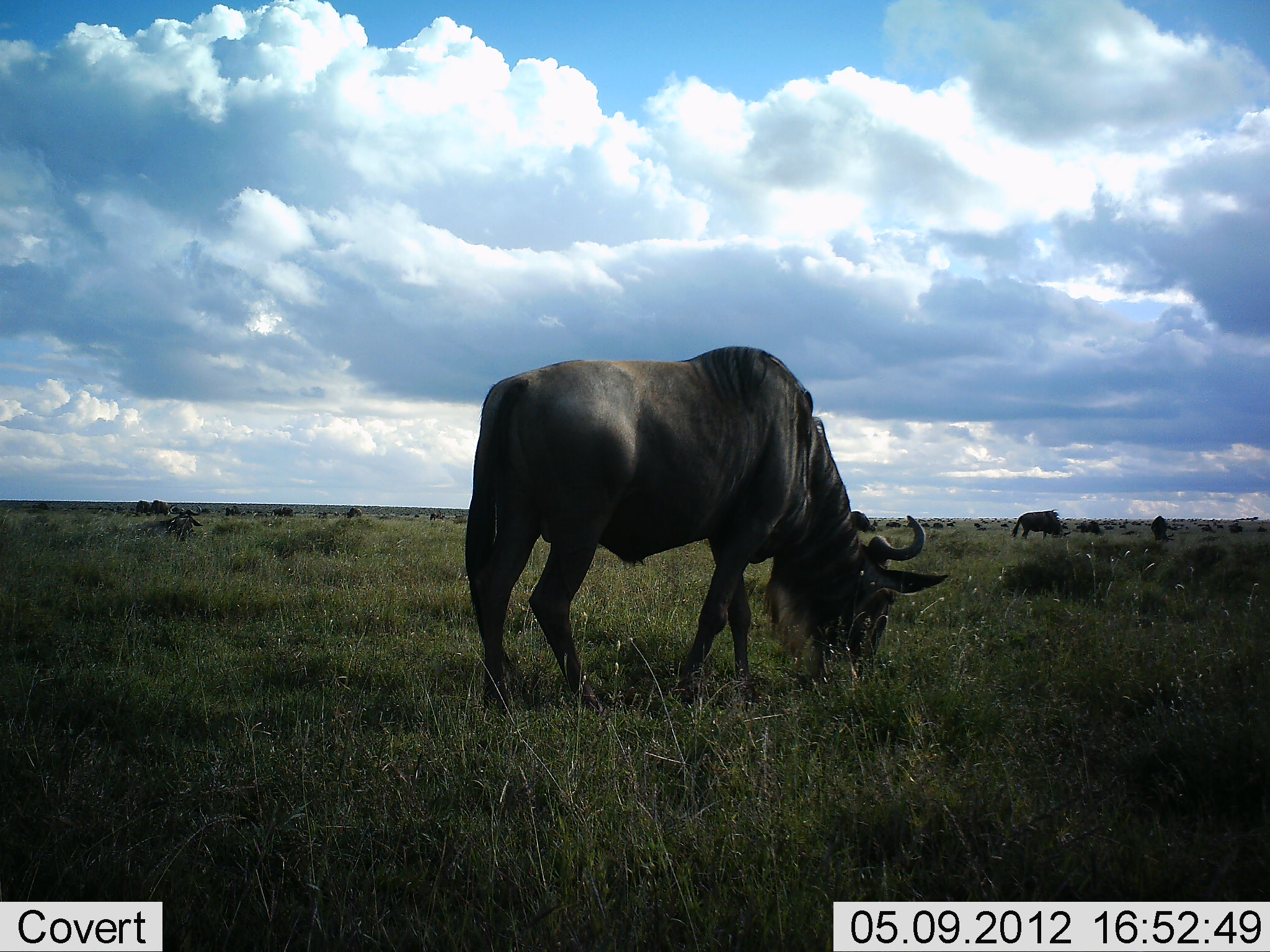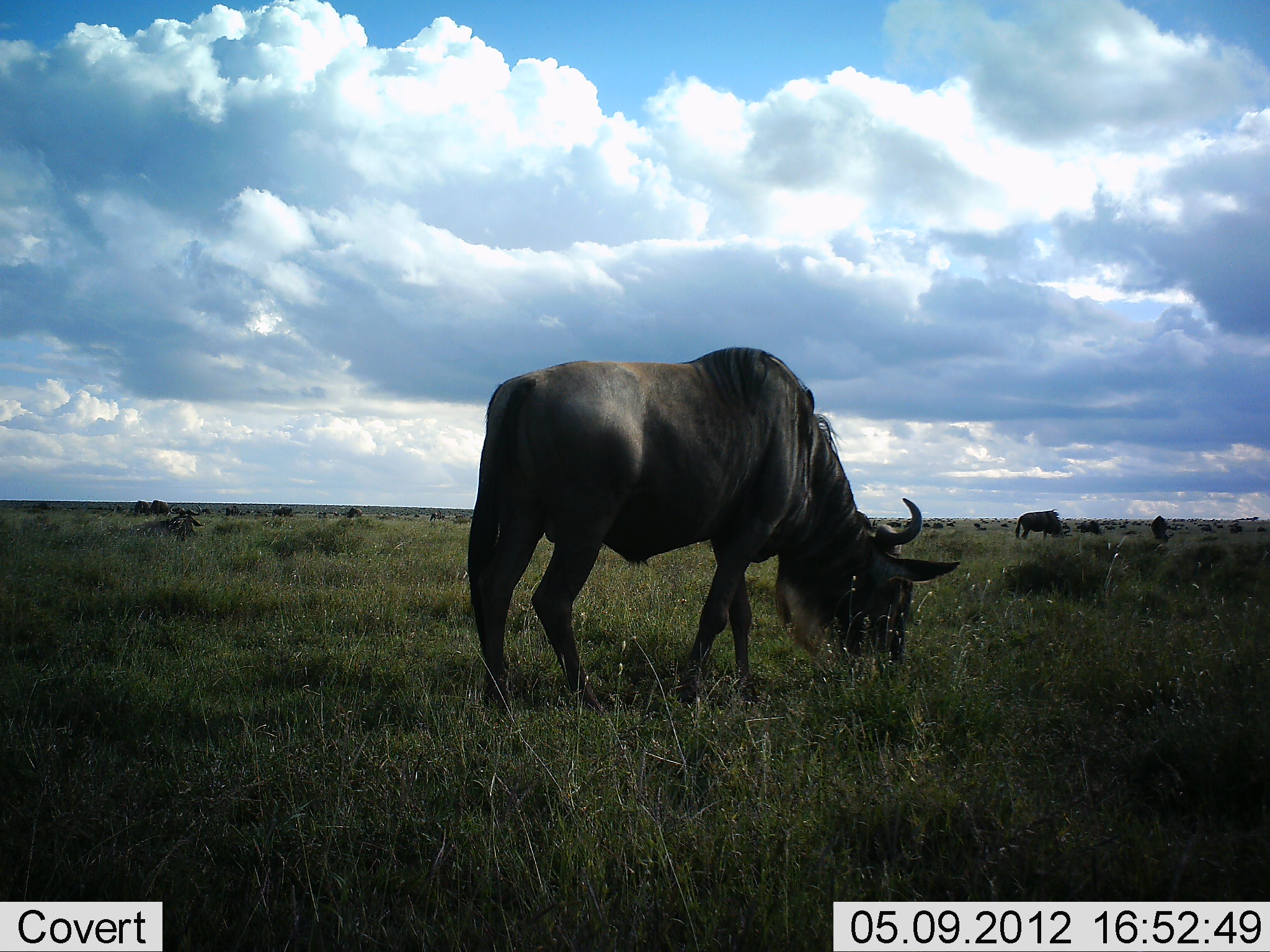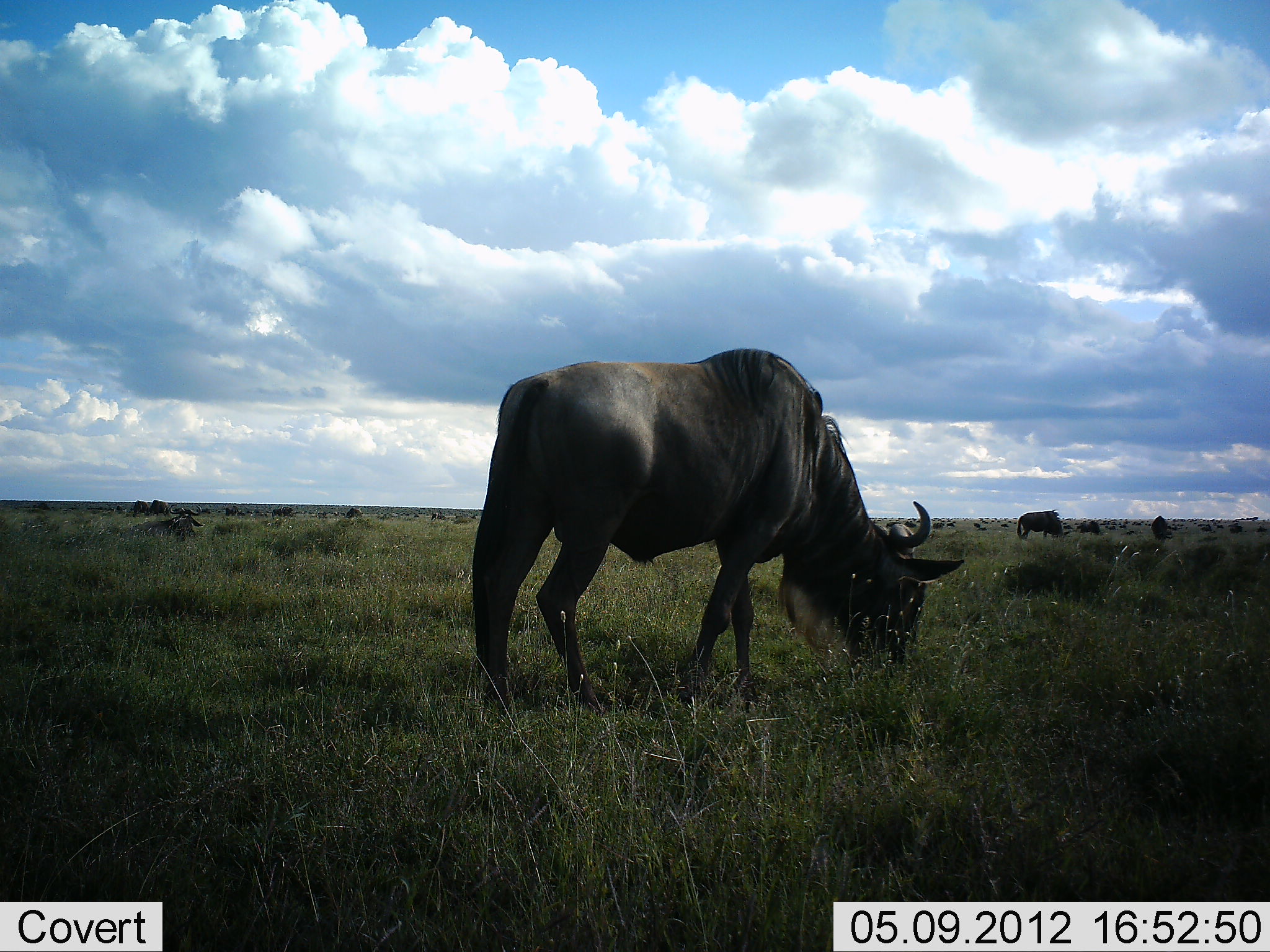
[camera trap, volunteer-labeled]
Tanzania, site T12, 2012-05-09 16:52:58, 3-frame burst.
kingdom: Animalia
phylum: Chordata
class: Mammalia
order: Artiodactyla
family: Bovidae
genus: Connochaetes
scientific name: Connochaetes taurinus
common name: blue wildebeest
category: wildebeest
Wildebeest (blue wildebeest) (Connochaetes taurinus), count 11-50. Behavior (volunteer vote fractions): standing 40%, resting 10%, moving 10%, interacting 0%. Young present (vote fraction): 0%. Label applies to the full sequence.